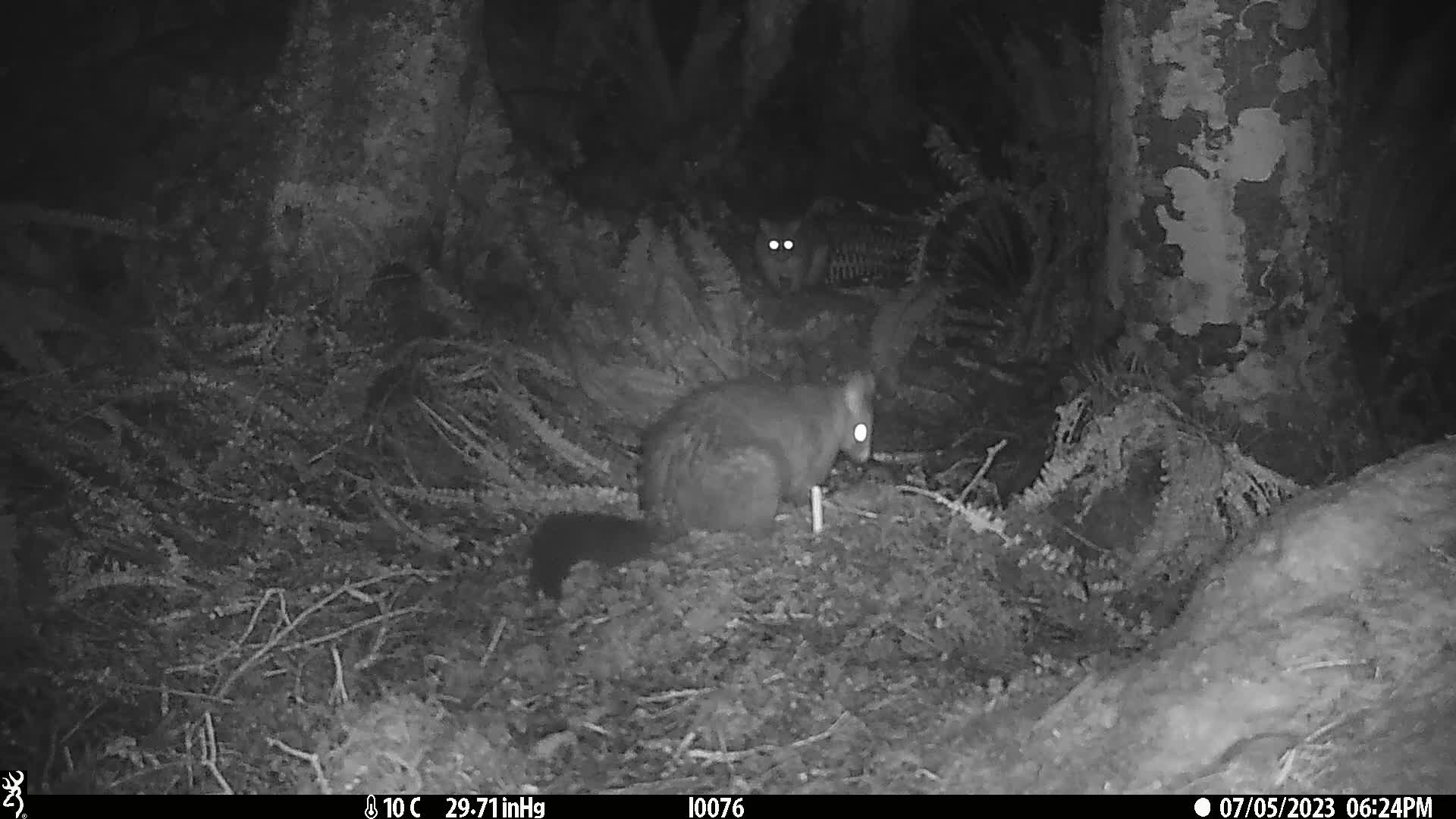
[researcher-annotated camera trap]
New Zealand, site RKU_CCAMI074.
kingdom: Animalia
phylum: Chordata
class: Mammalia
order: Diprotodontia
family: Phalangeridae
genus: Trichosurus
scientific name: Trichosurus vulpecula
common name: common brushtail possum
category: possum